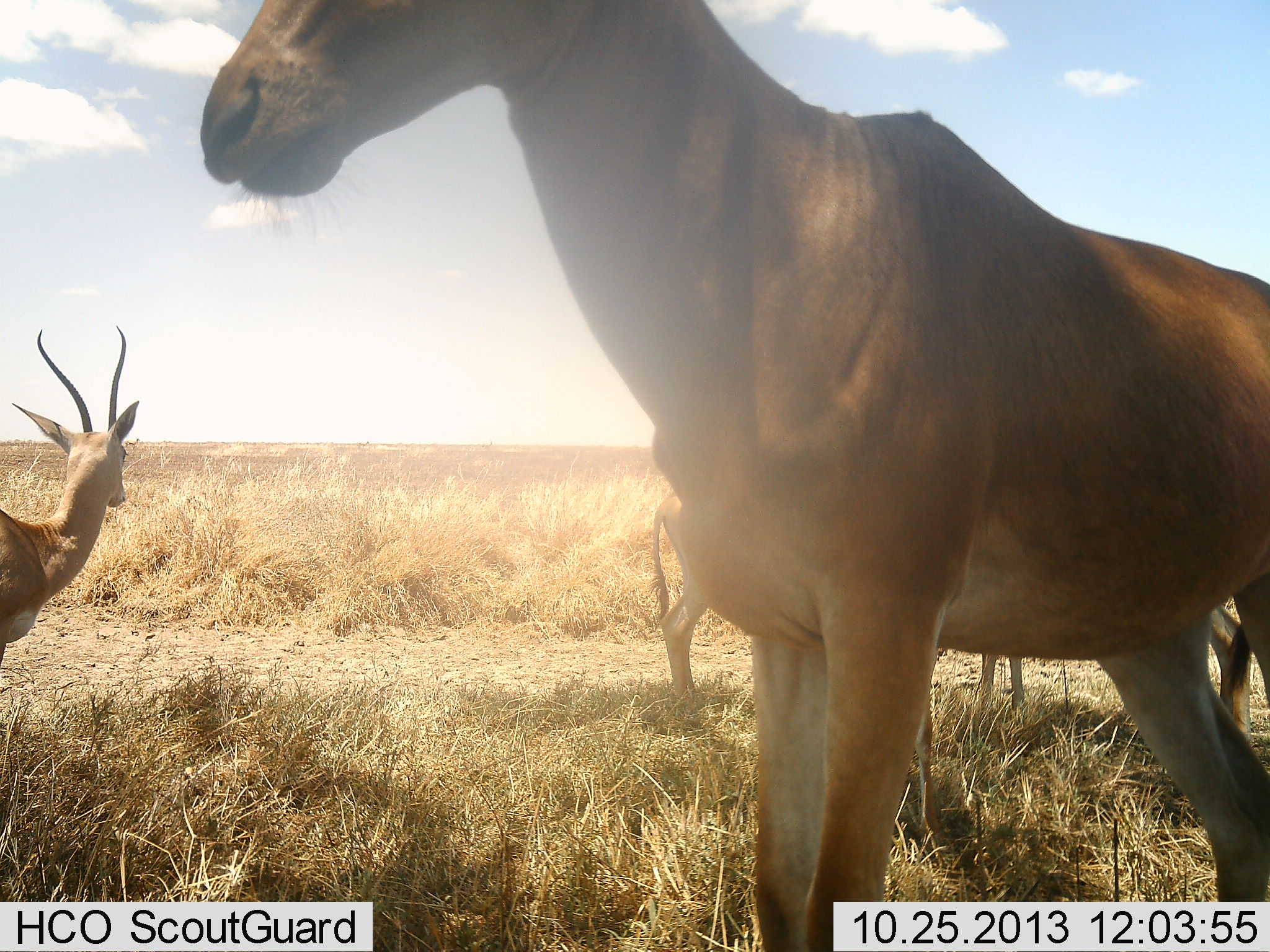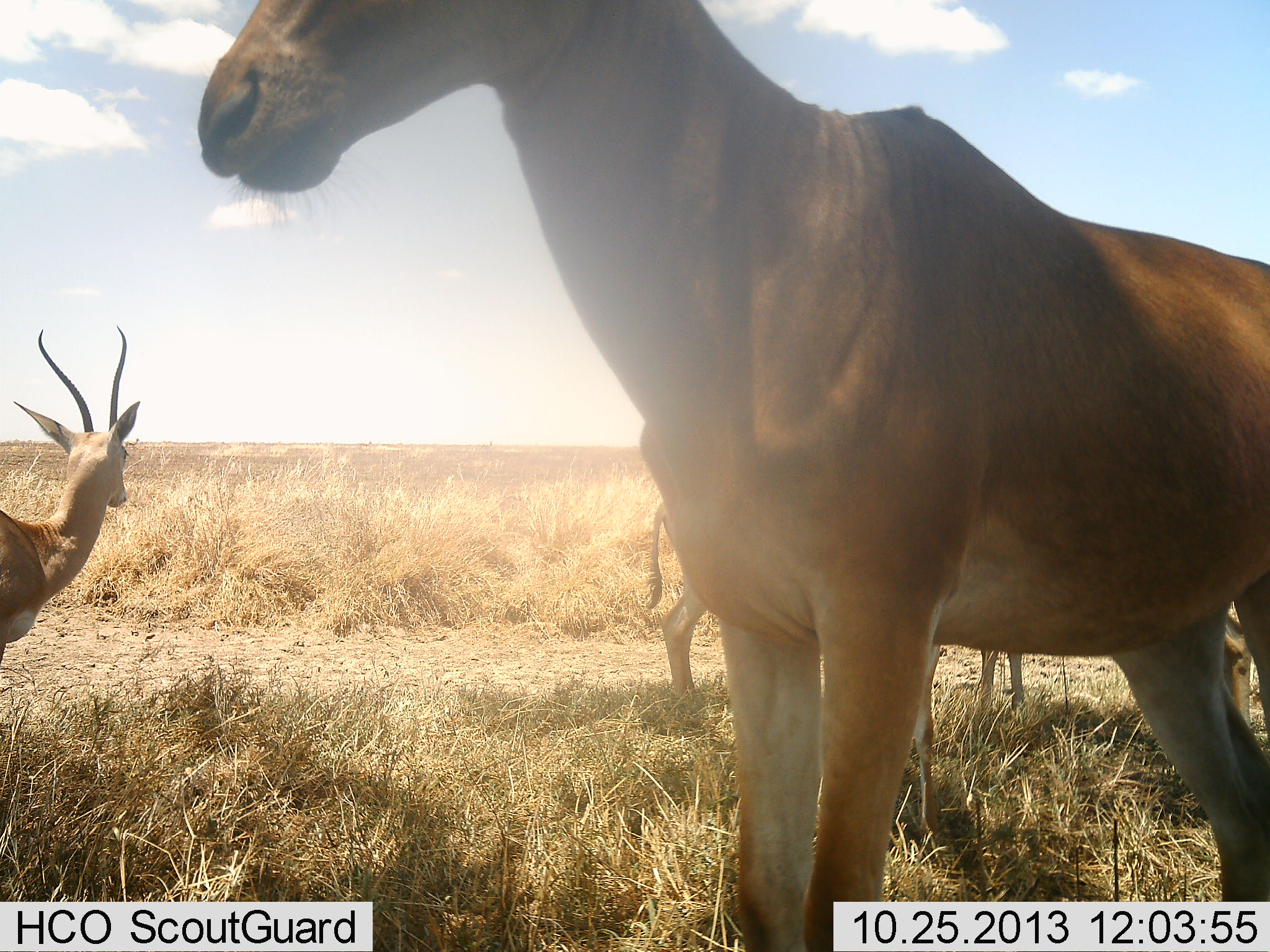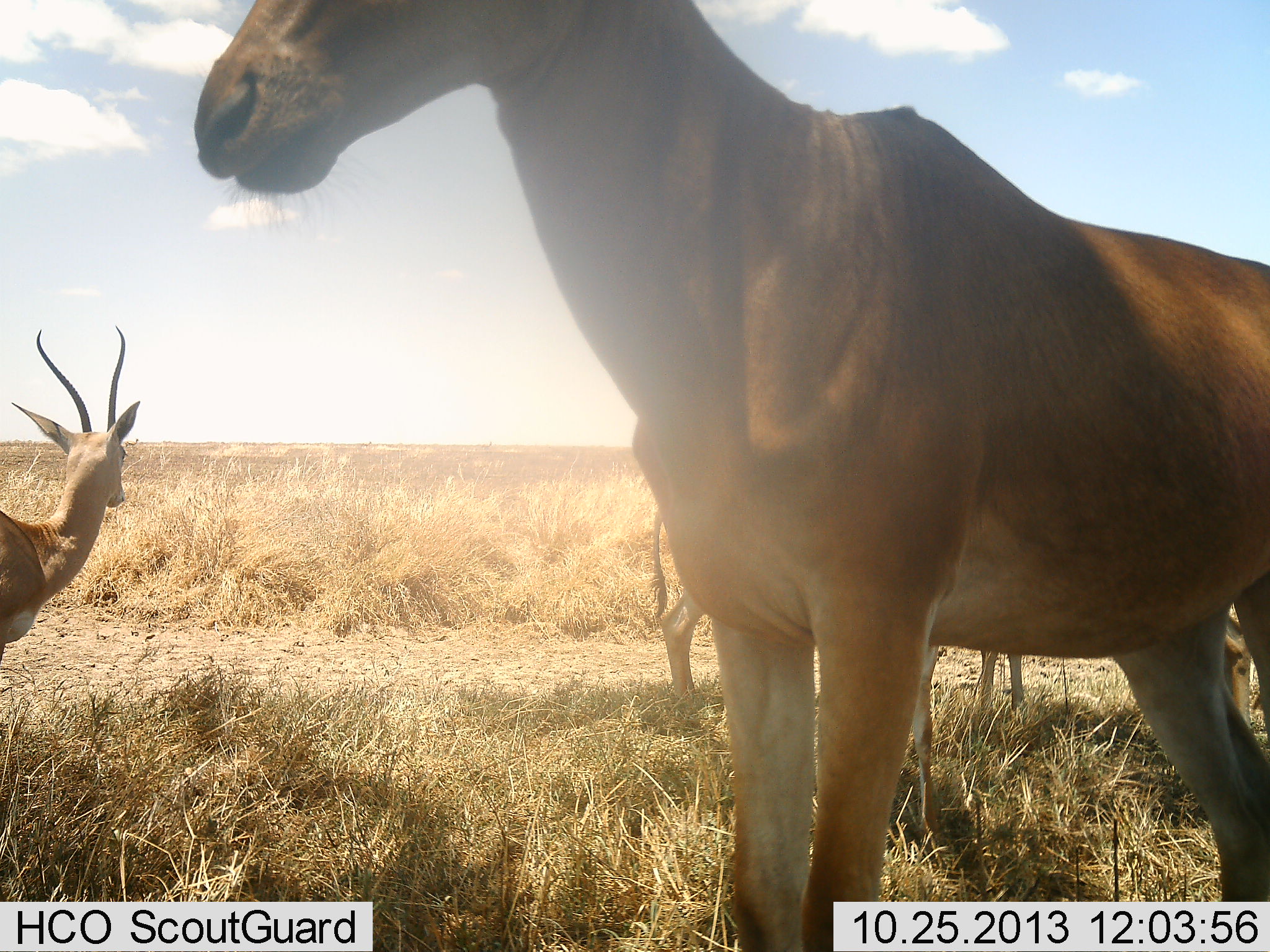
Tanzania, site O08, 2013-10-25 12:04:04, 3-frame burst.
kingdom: Animalia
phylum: Chordata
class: Mammalia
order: Artiodactyla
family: Bovidae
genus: Nanger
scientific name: Nanger granti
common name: grant's gazelle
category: gazellegrants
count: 2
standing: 94%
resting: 0%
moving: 6%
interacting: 0%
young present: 0%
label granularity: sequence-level